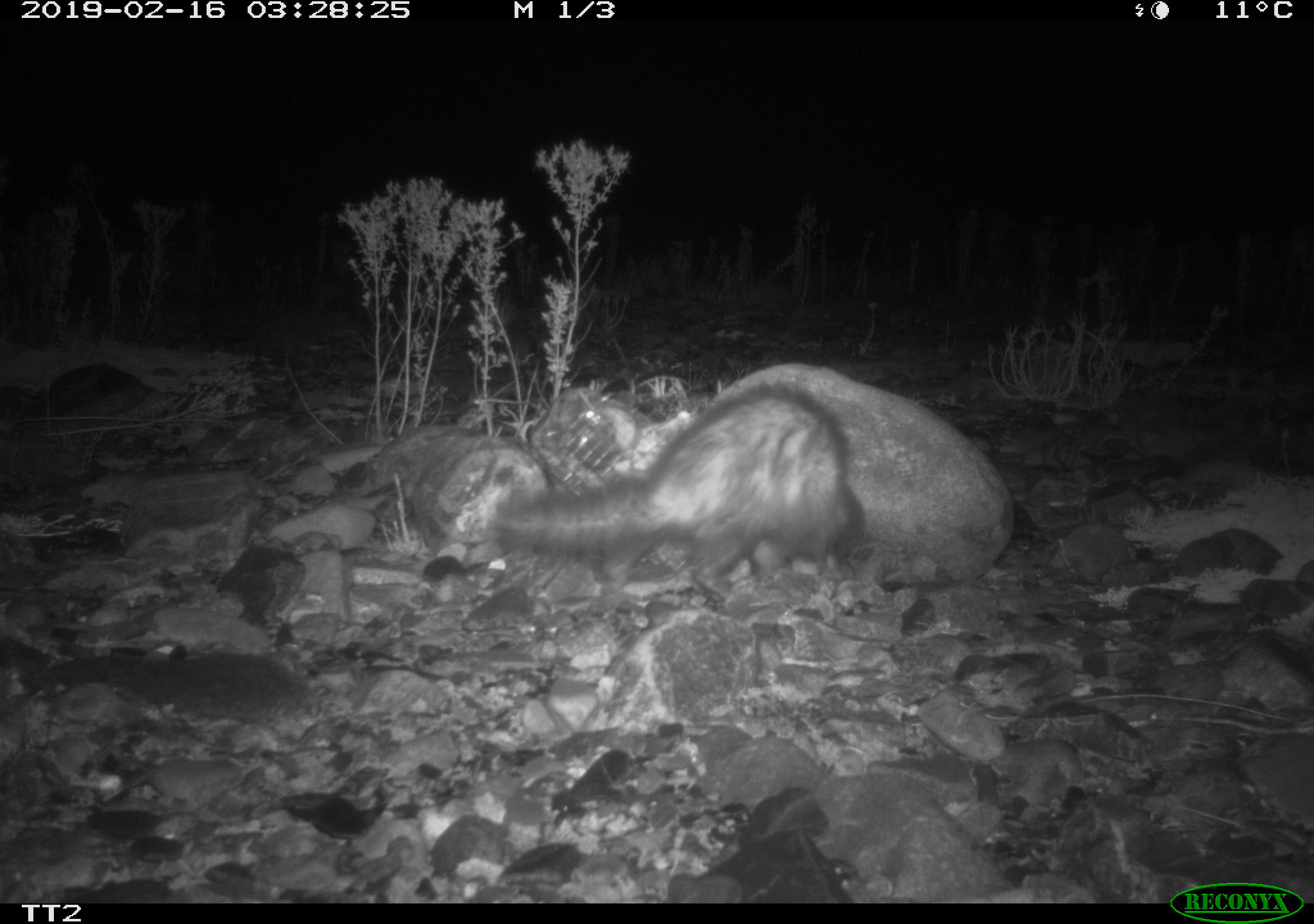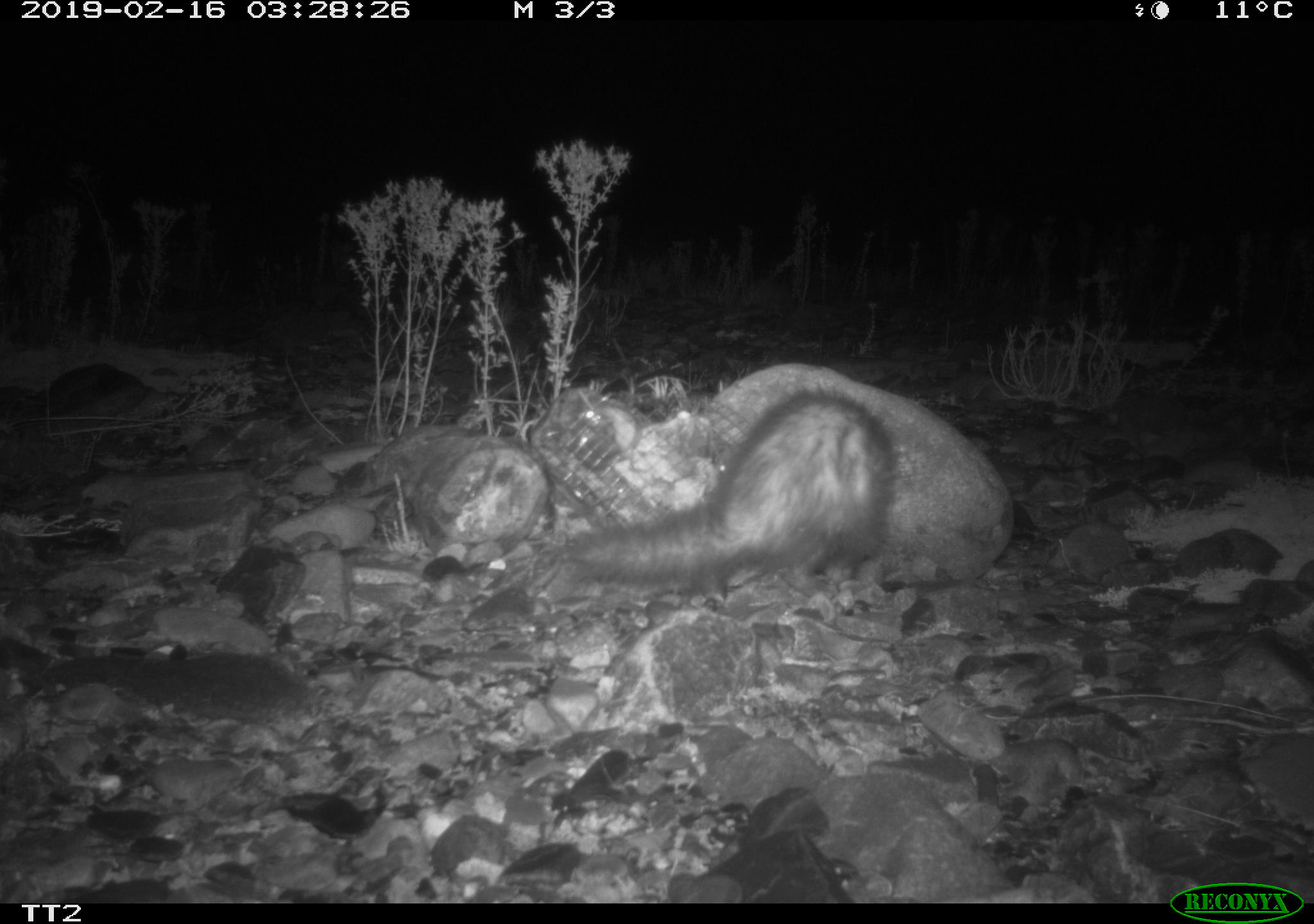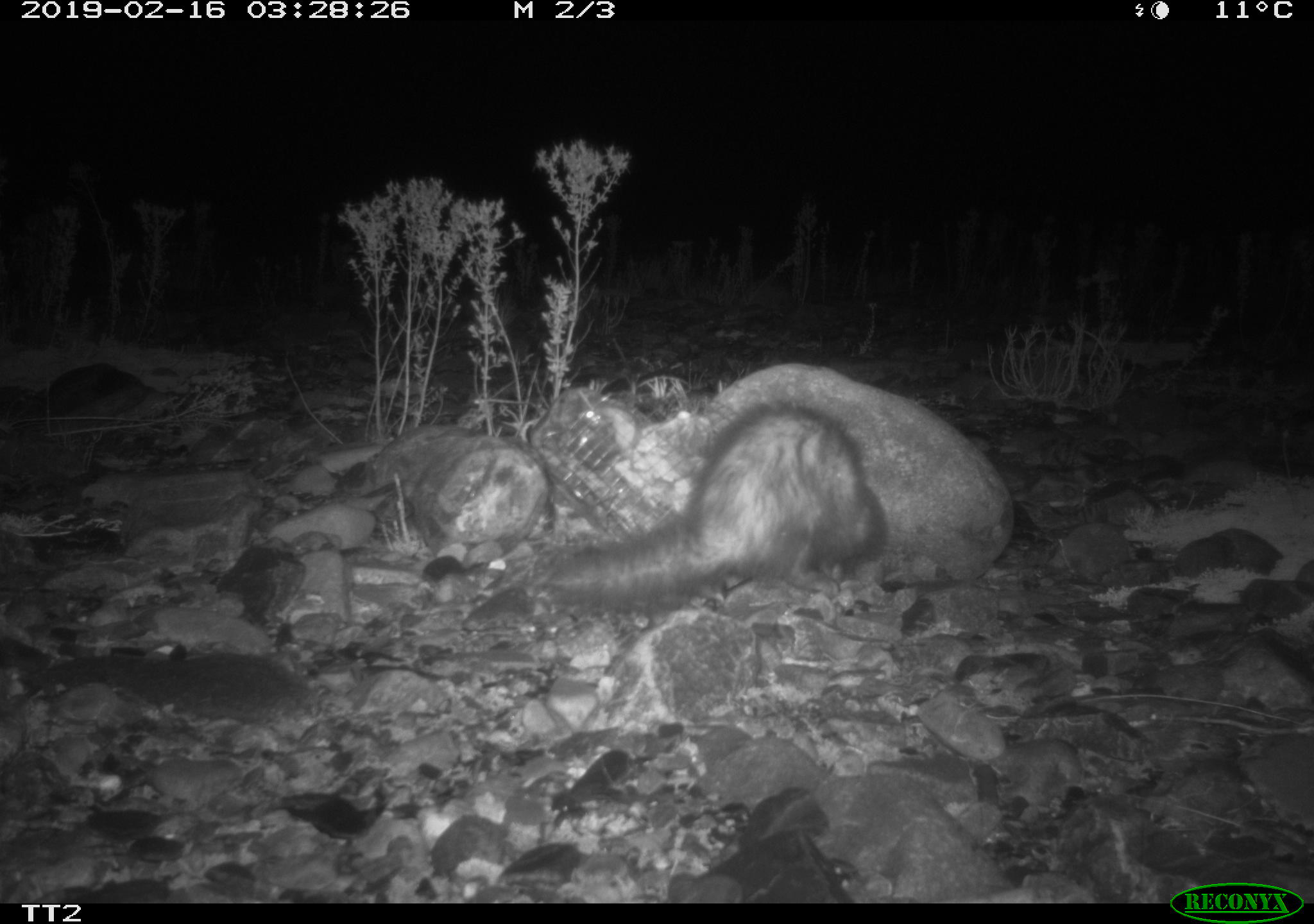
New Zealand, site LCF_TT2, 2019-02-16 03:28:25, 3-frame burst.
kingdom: Animalia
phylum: Chordata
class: Mammalia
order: Carnivora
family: Mustelidae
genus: Mustela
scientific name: Mustela furo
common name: ferret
Ferret (Mustela furo).